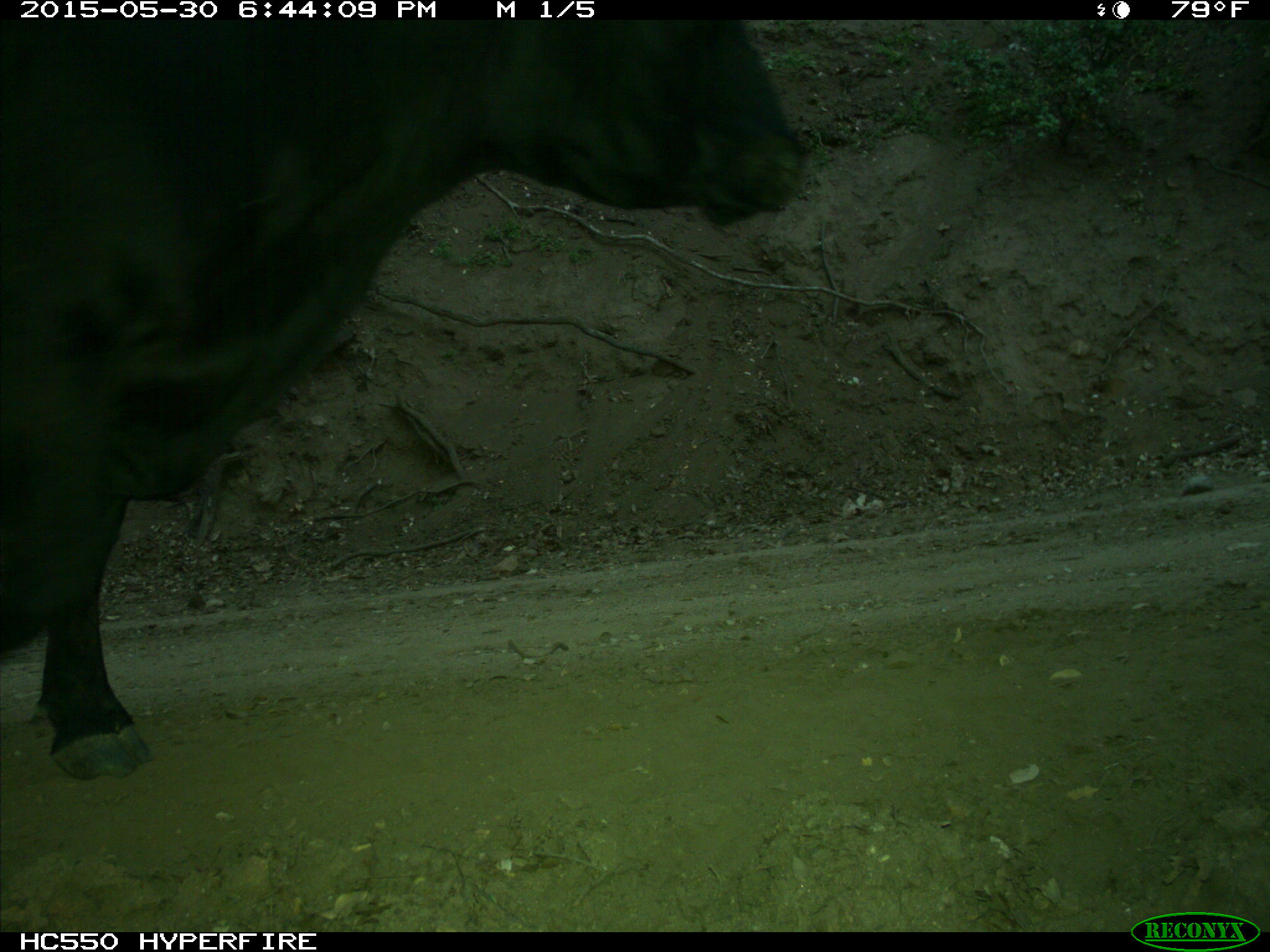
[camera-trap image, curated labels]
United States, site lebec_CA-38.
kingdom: Animalia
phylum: Chordata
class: Mammalia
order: Artiodactyla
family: Bovidae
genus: Bos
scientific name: Bos taurus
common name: domestic cow